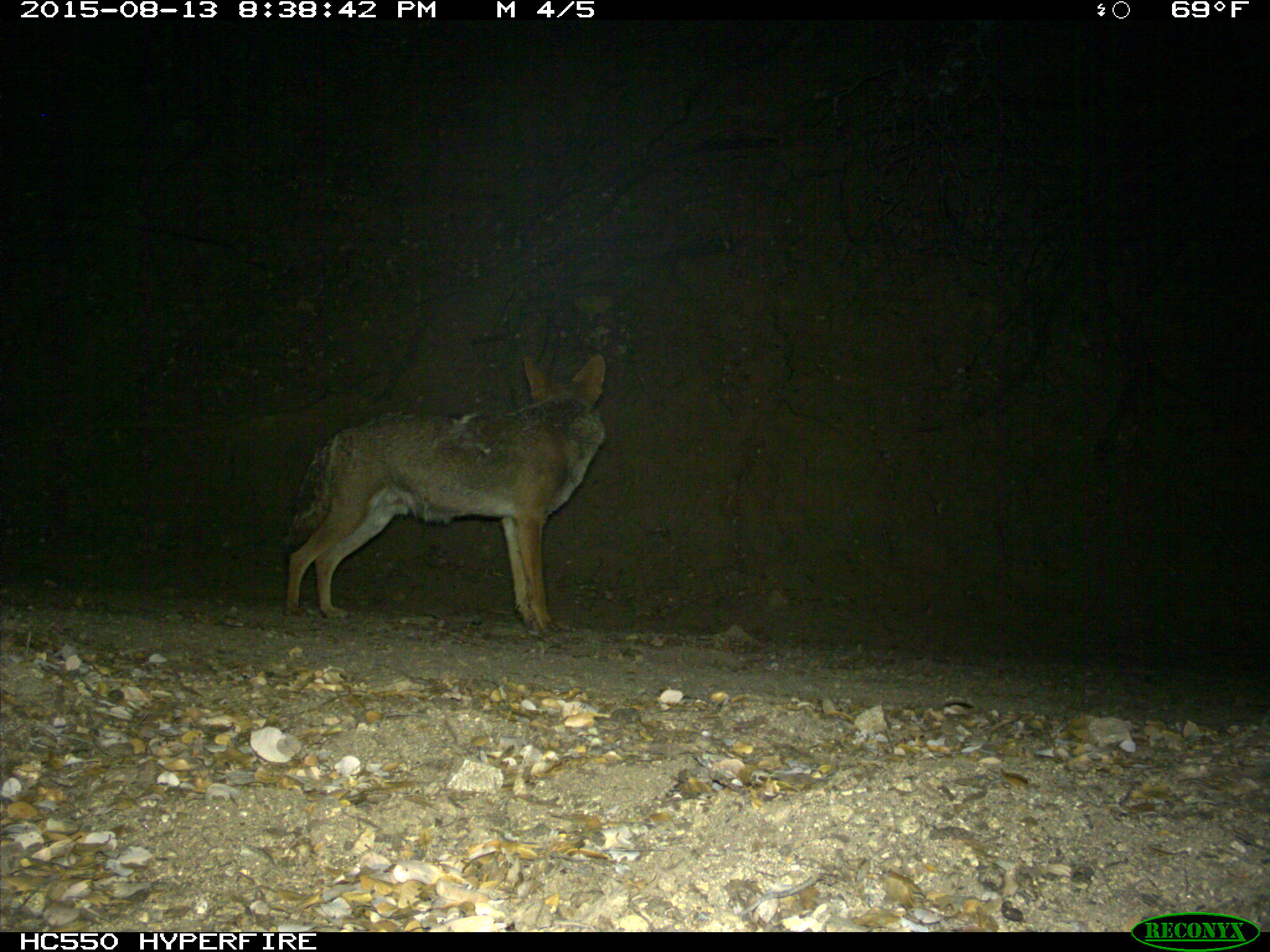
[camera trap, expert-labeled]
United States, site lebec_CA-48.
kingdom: Animalia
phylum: Chordata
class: Mammalia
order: Carnivora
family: Canidae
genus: Canis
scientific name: Canis latrans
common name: coyote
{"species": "Canis latrans (coyote)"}